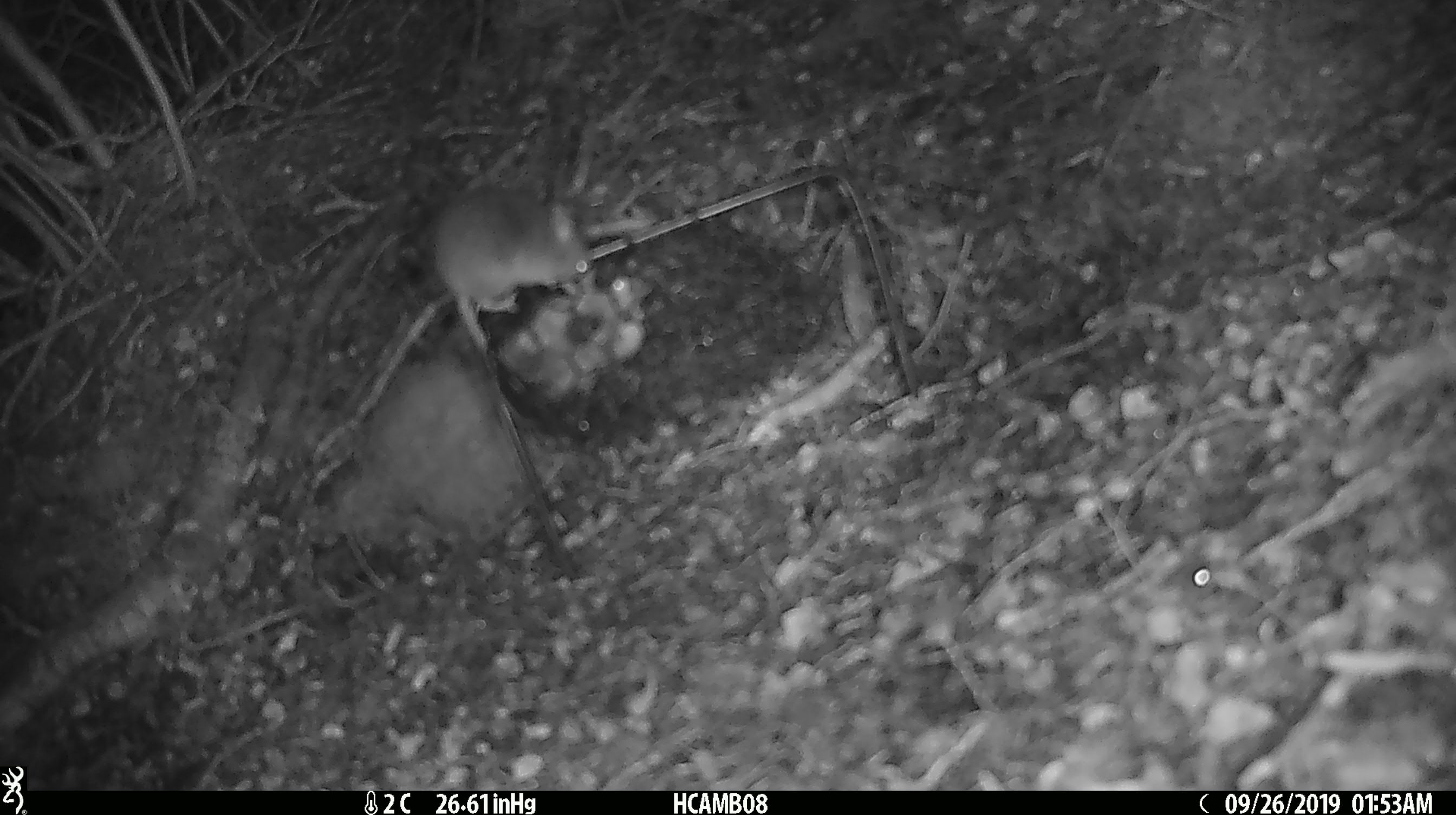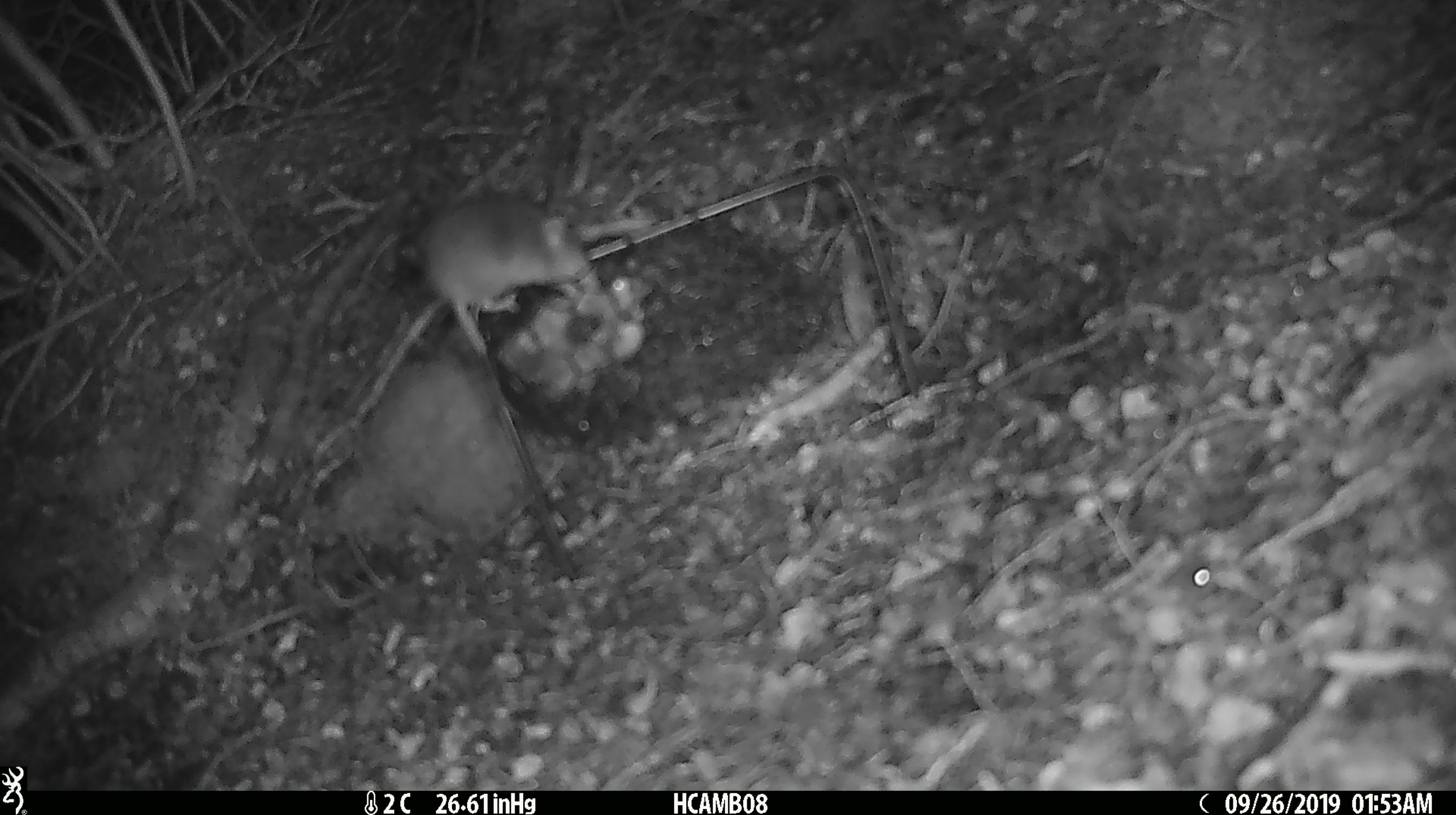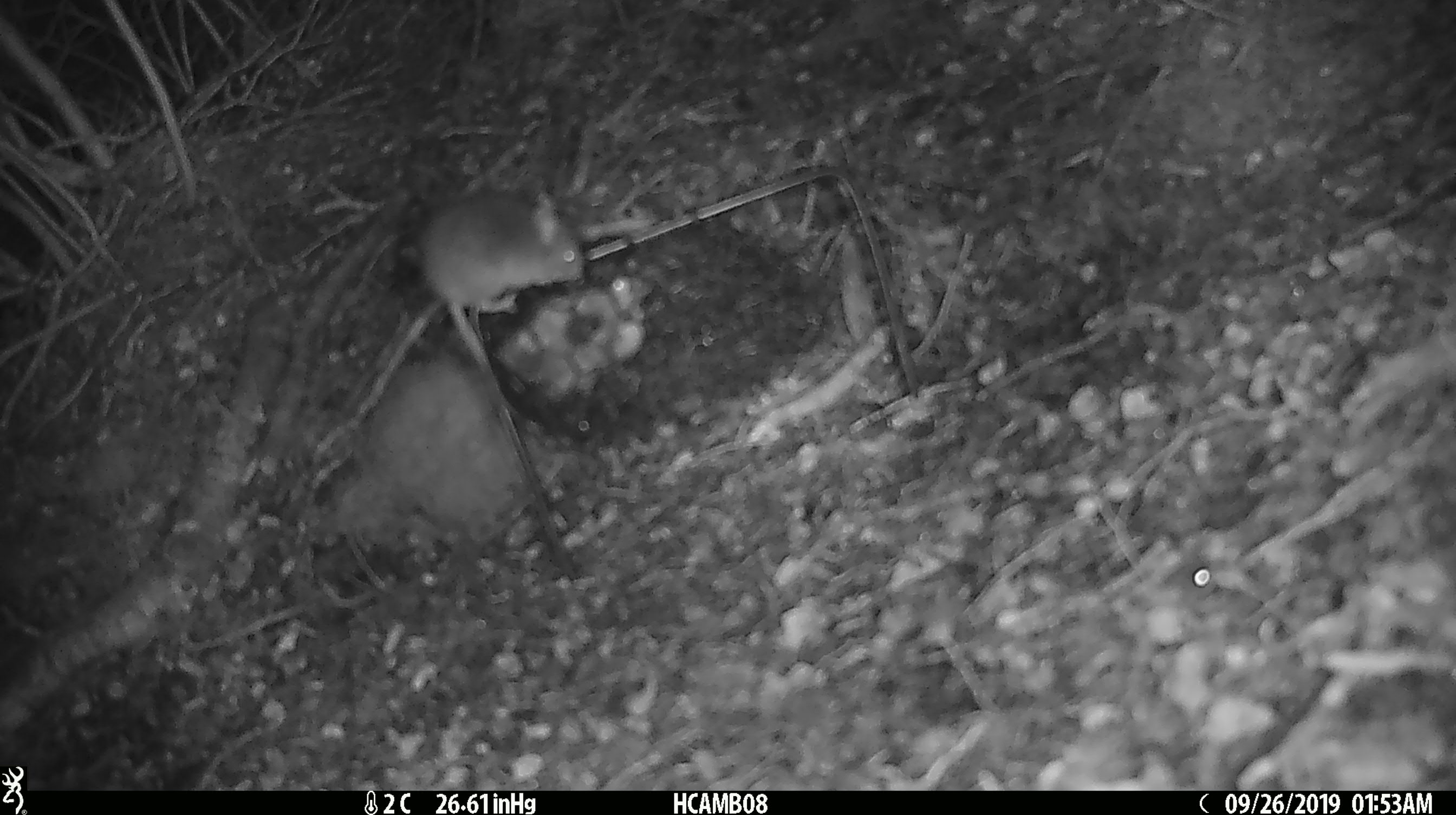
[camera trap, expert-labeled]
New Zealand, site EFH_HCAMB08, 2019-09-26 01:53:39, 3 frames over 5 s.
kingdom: Animalia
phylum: Chordata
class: Mammalia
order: Rodentia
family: Muridae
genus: Mus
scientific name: Mus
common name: mouse